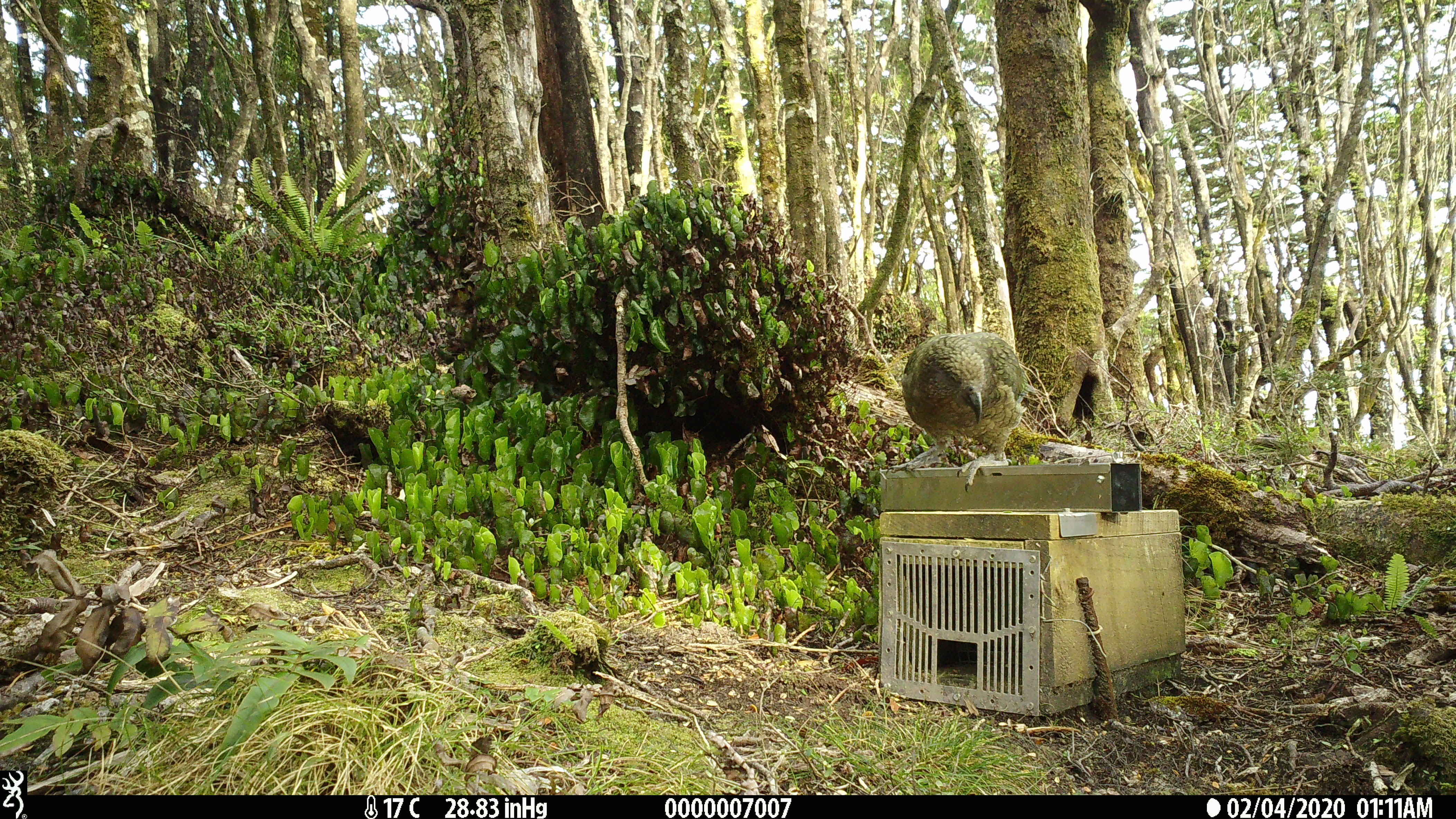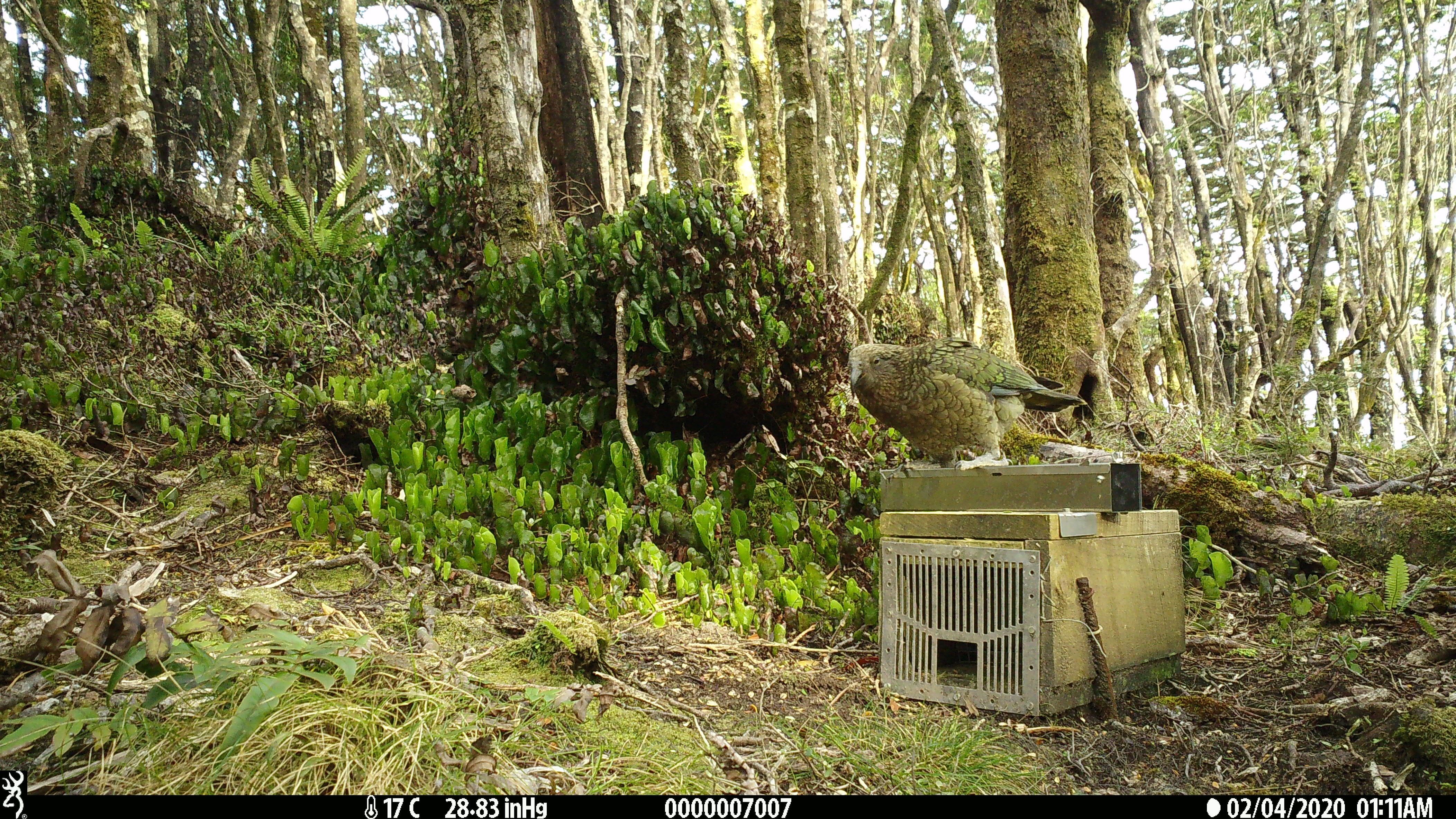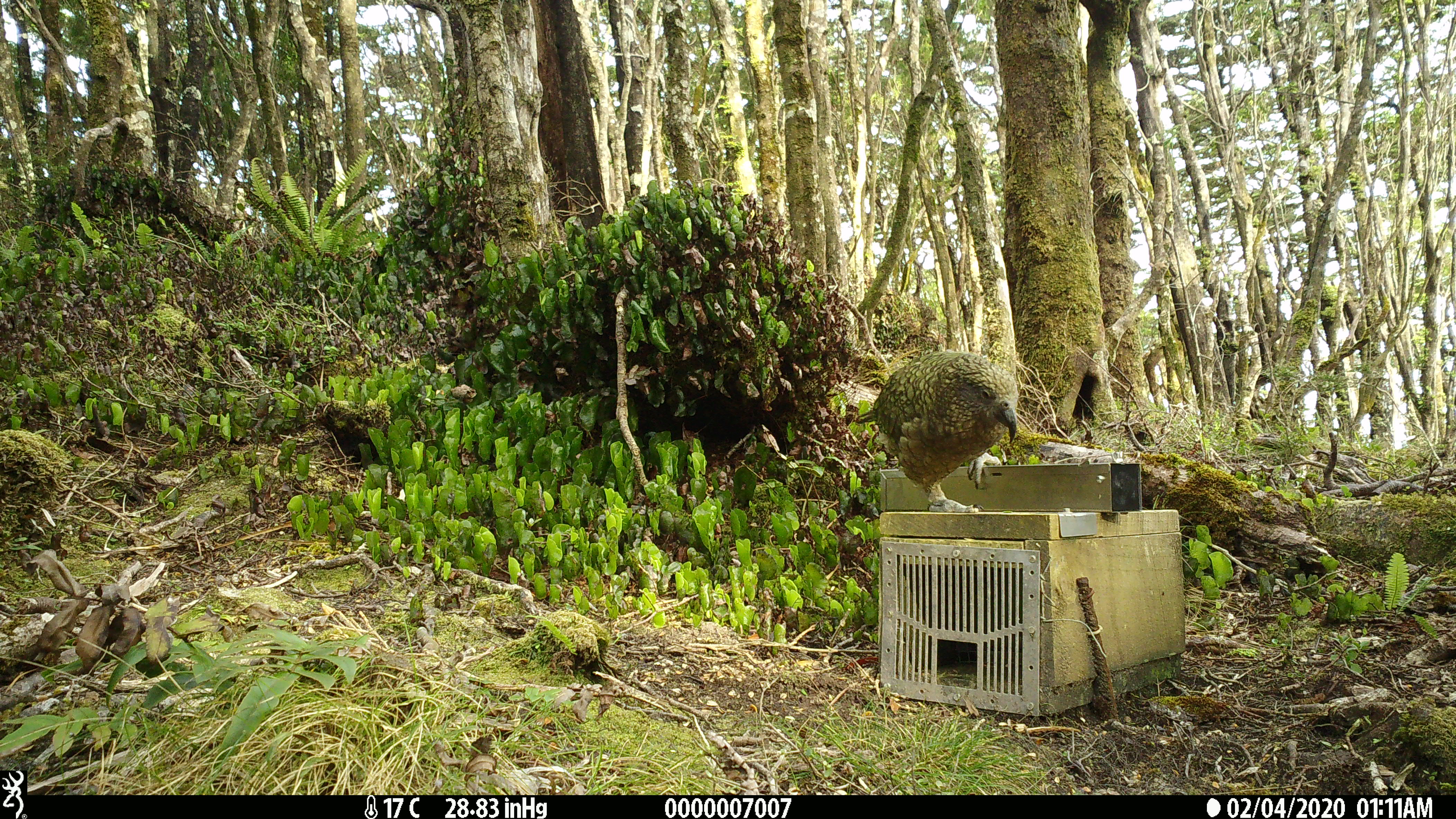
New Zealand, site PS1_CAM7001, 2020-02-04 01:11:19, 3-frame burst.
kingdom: Animalia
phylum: Chordata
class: Aves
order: Psittaciformes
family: Strigopidae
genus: Nestor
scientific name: Nestor notabilis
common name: kea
Kea (Nestor notabilis).